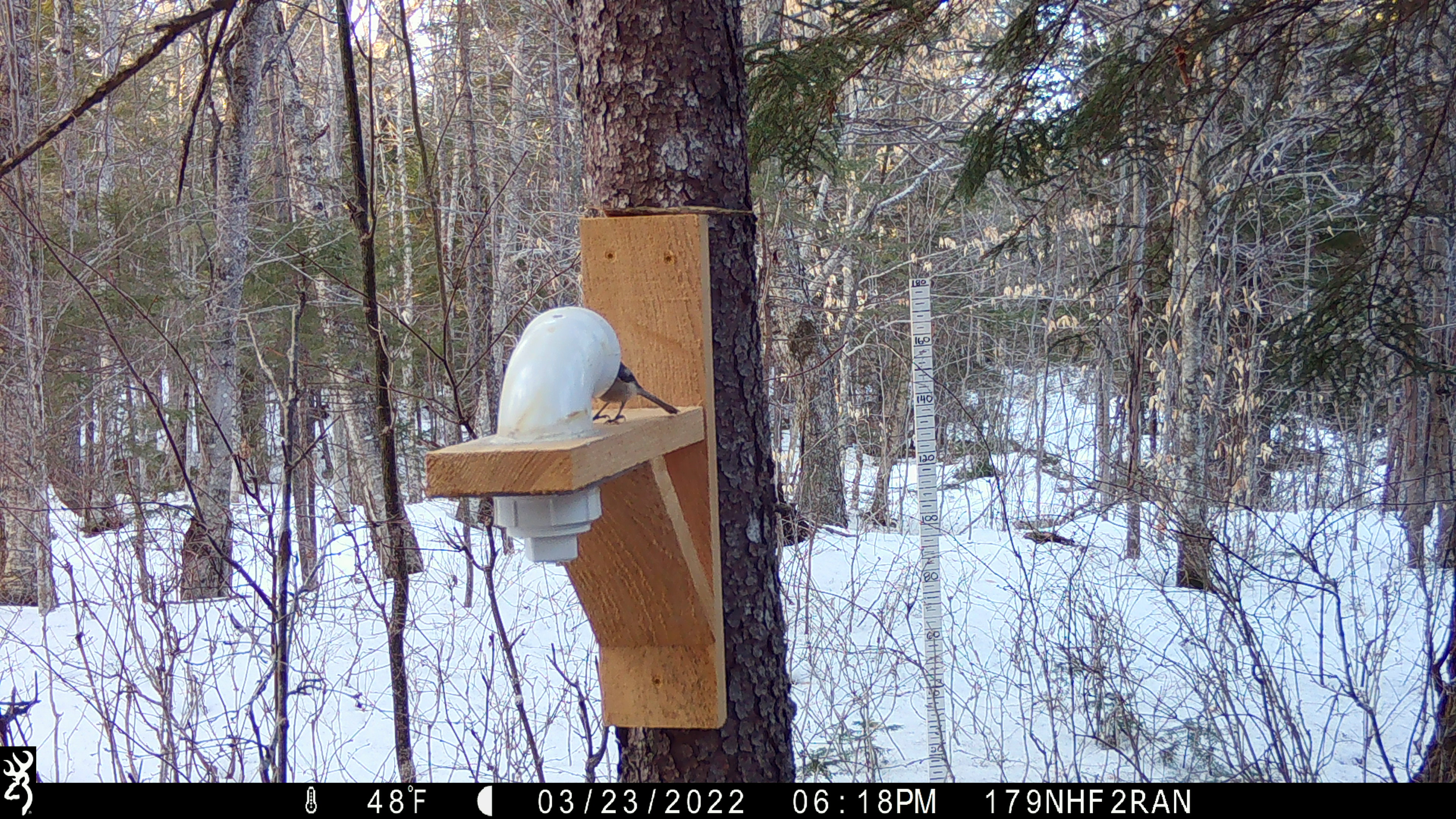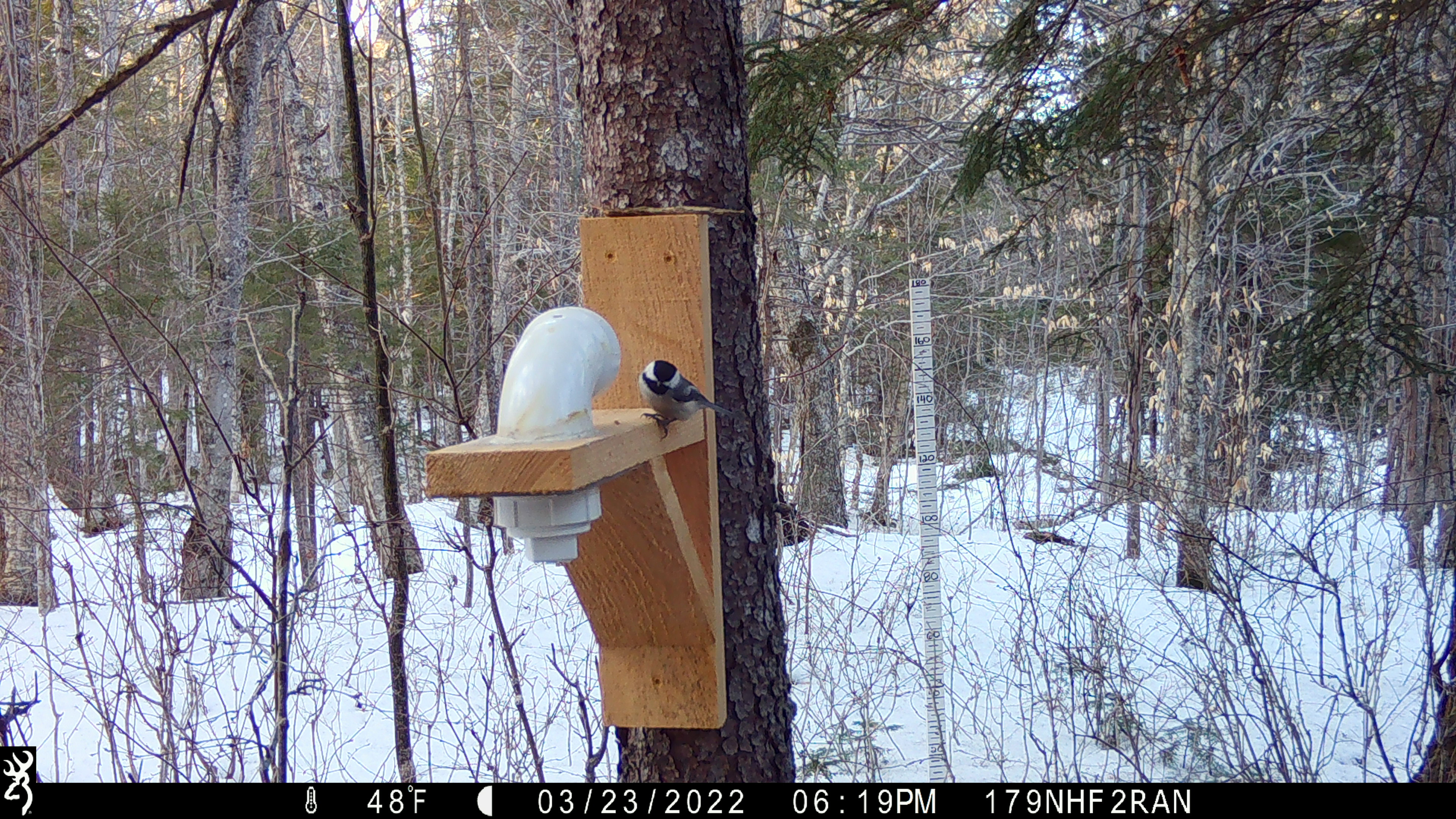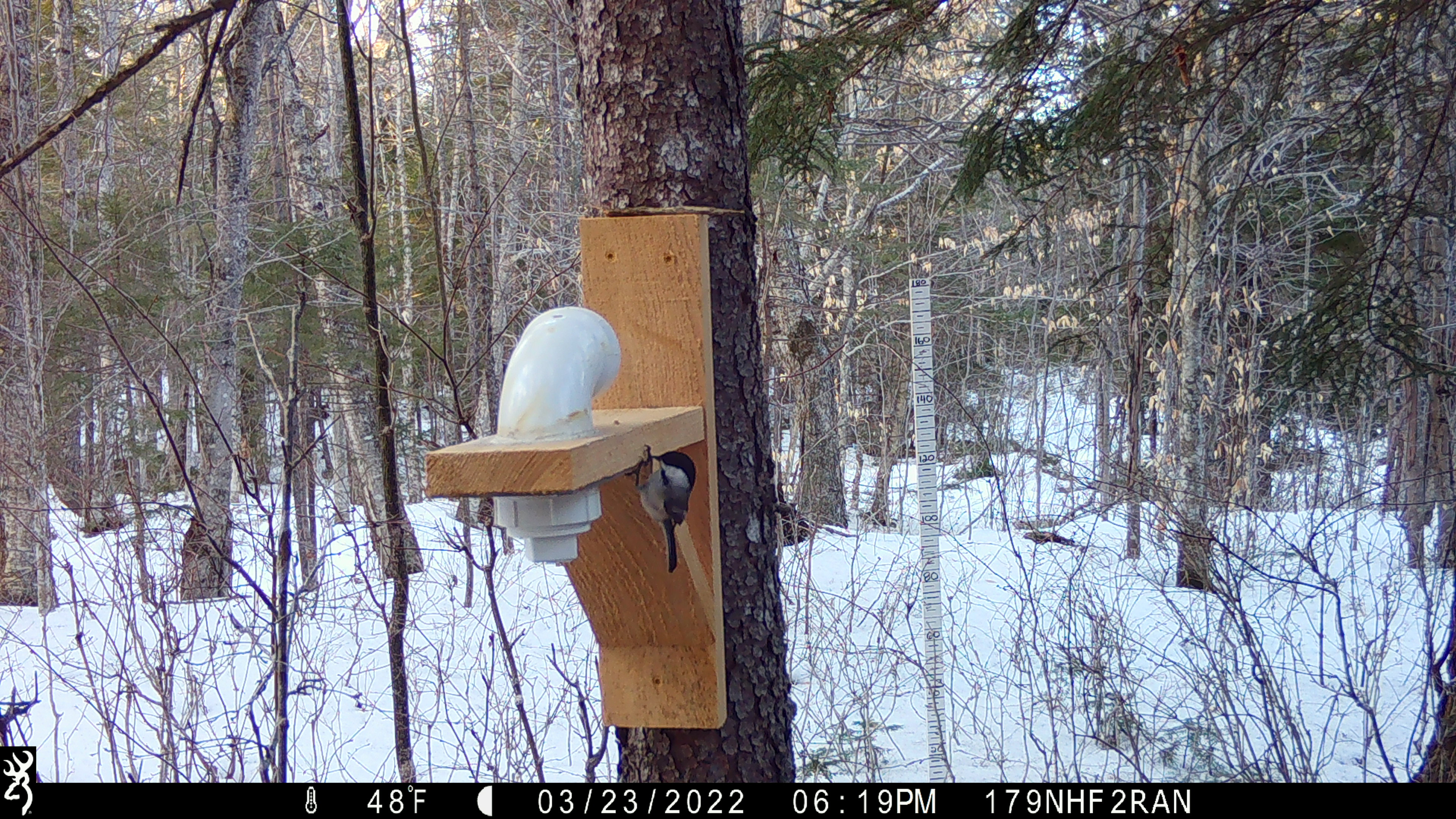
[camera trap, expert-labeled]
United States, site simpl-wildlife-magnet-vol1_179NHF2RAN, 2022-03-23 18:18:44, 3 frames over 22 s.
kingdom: Animalia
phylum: Chordata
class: Aves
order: Passeriformes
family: Paridae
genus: Poecile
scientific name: Poecile atricapillus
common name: black-capped chickadee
Black-capped chickadee (Poecile atricapillus).